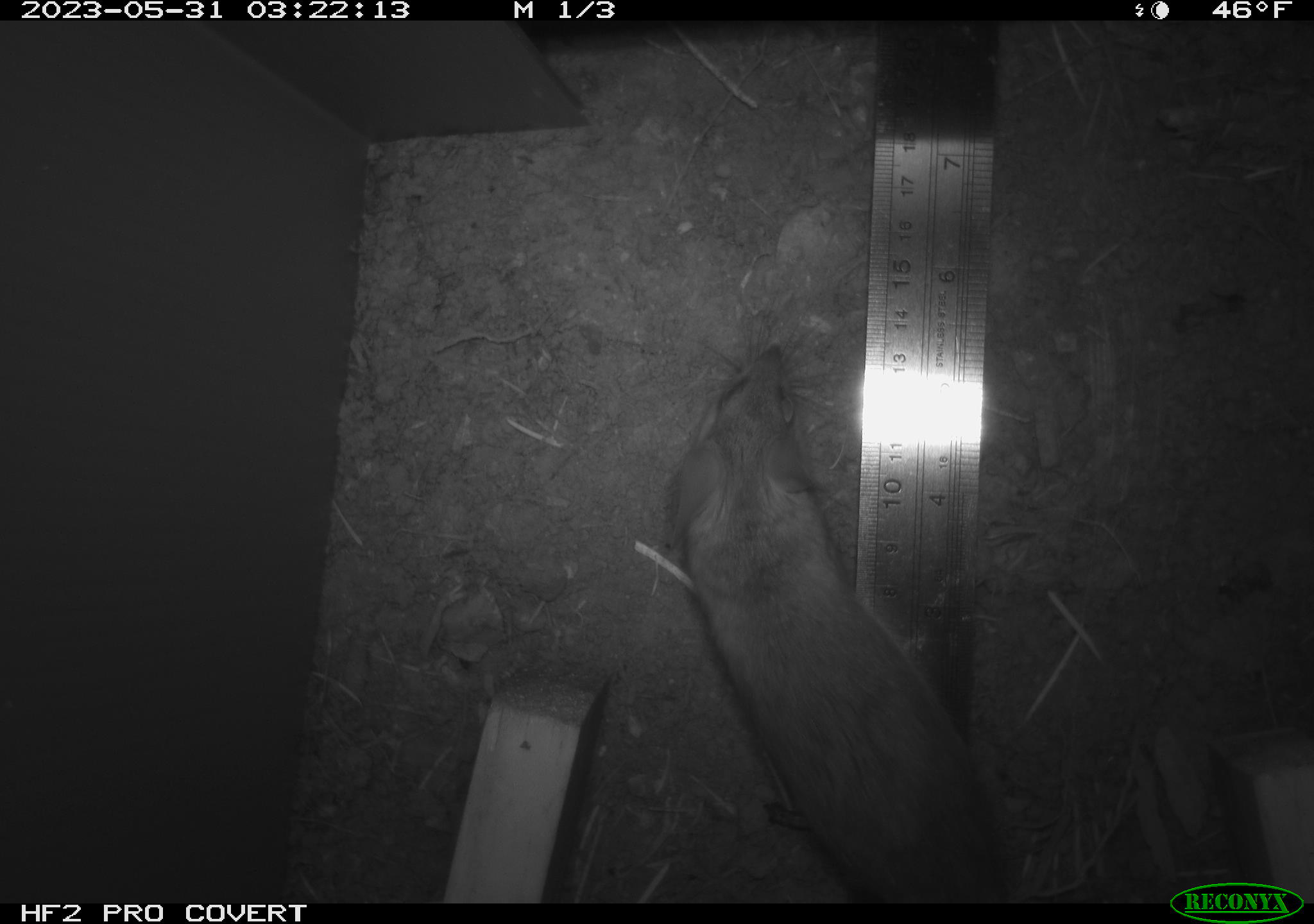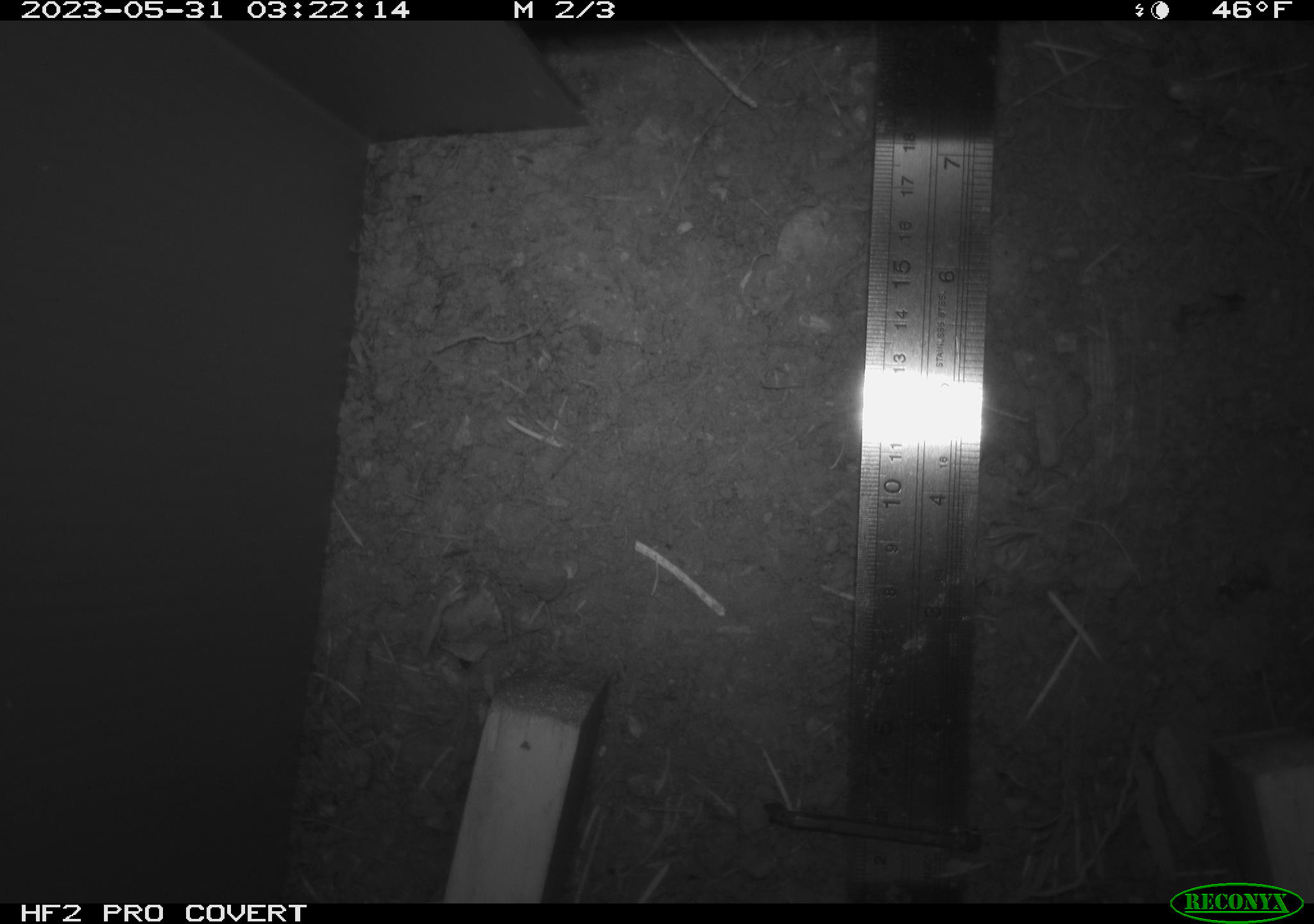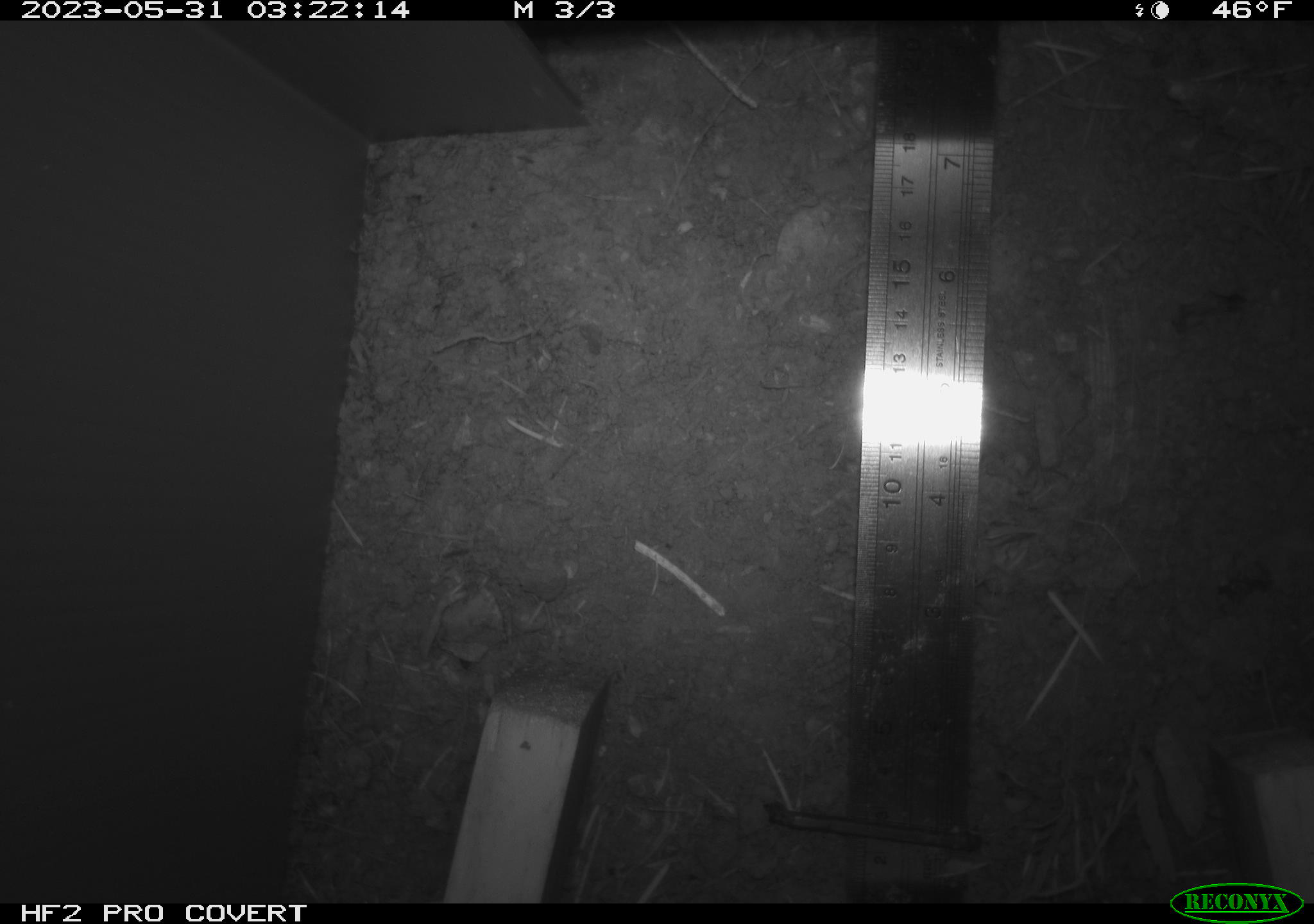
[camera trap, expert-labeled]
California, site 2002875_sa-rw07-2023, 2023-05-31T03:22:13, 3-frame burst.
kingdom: Animalia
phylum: Chordata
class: Mammalia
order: Rodentia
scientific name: Rodentia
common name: mouse species